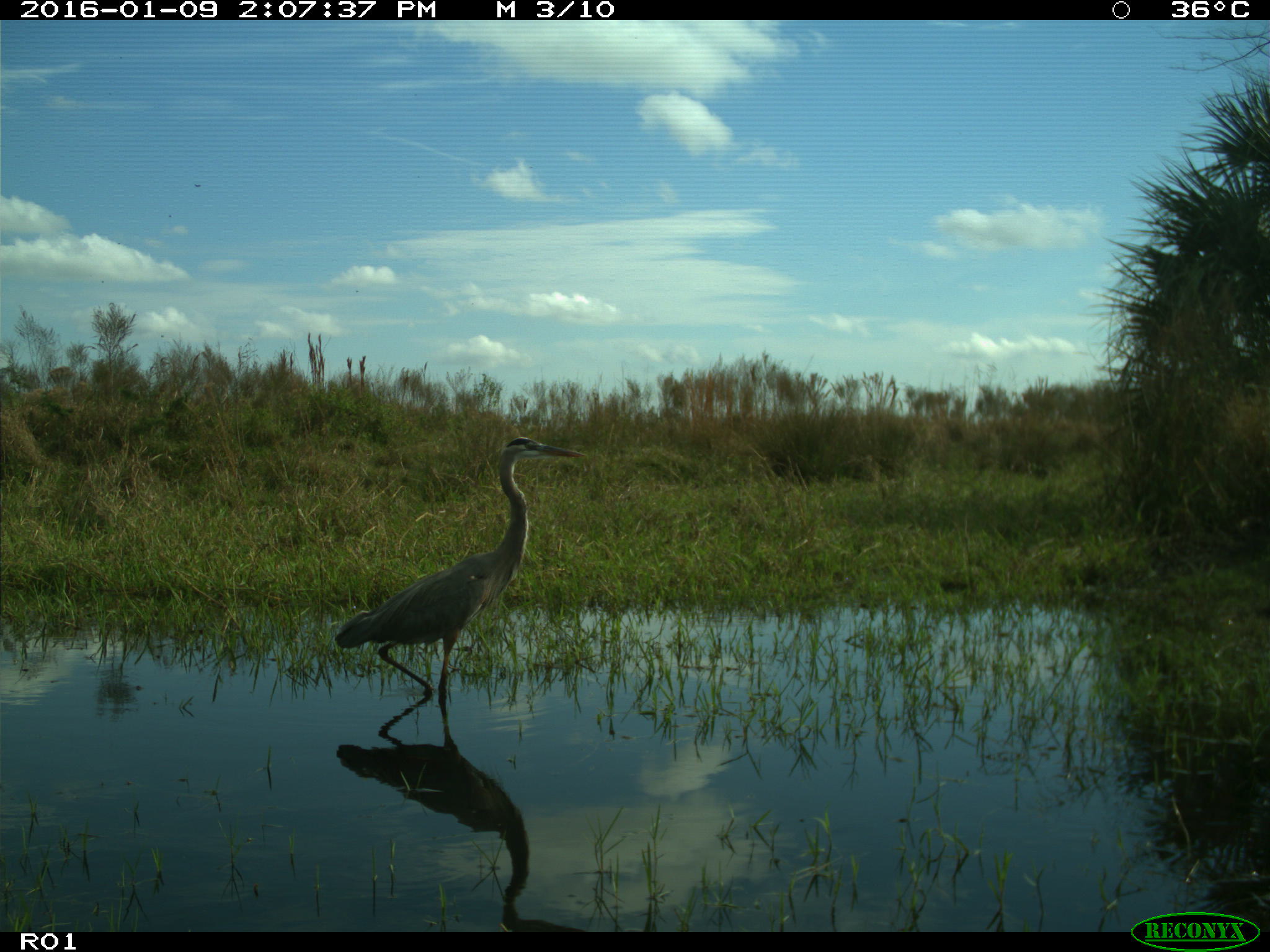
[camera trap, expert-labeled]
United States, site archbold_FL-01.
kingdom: Animalia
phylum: Chordata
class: Aves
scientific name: Aves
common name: birds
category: unidentified bird